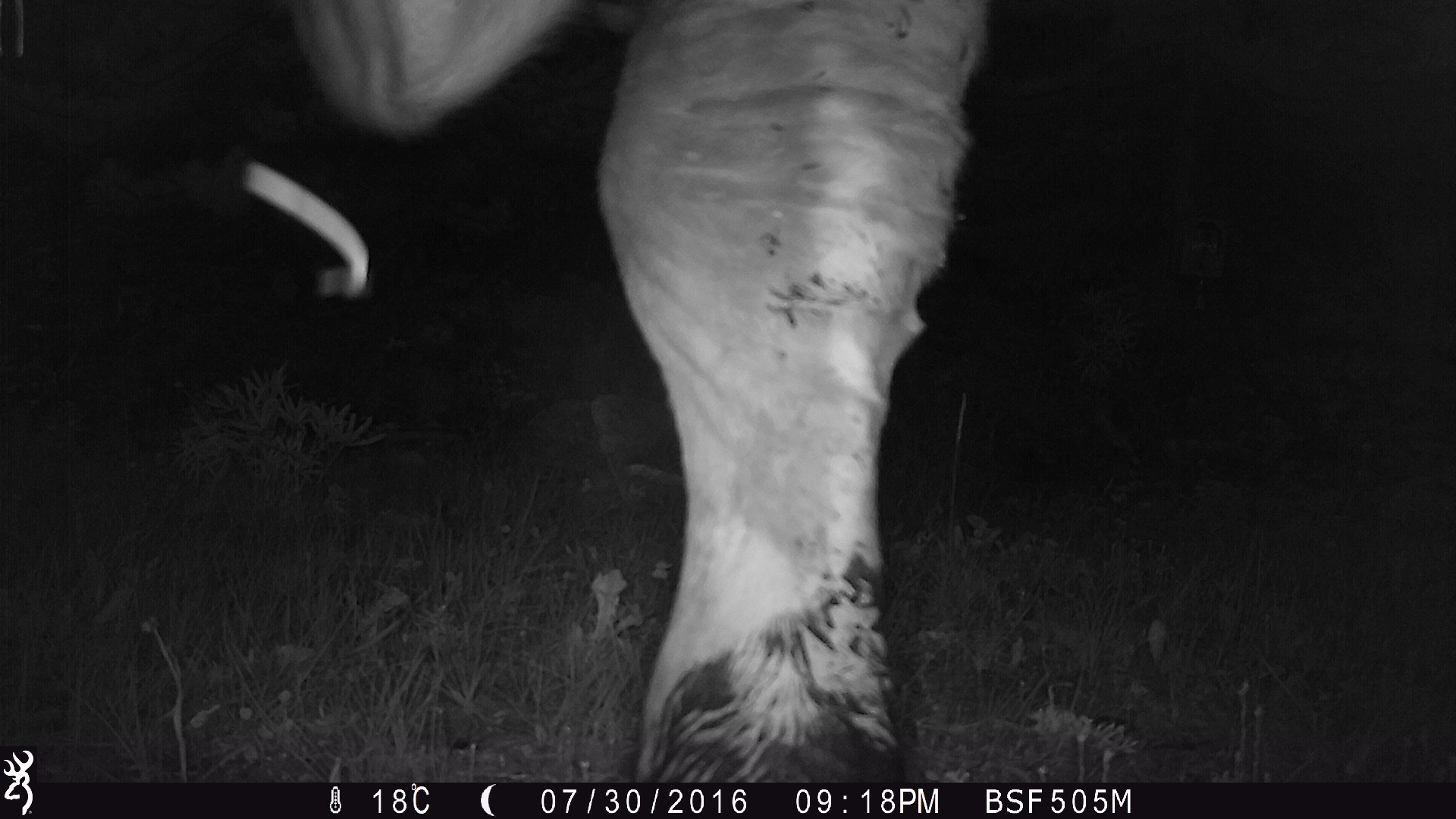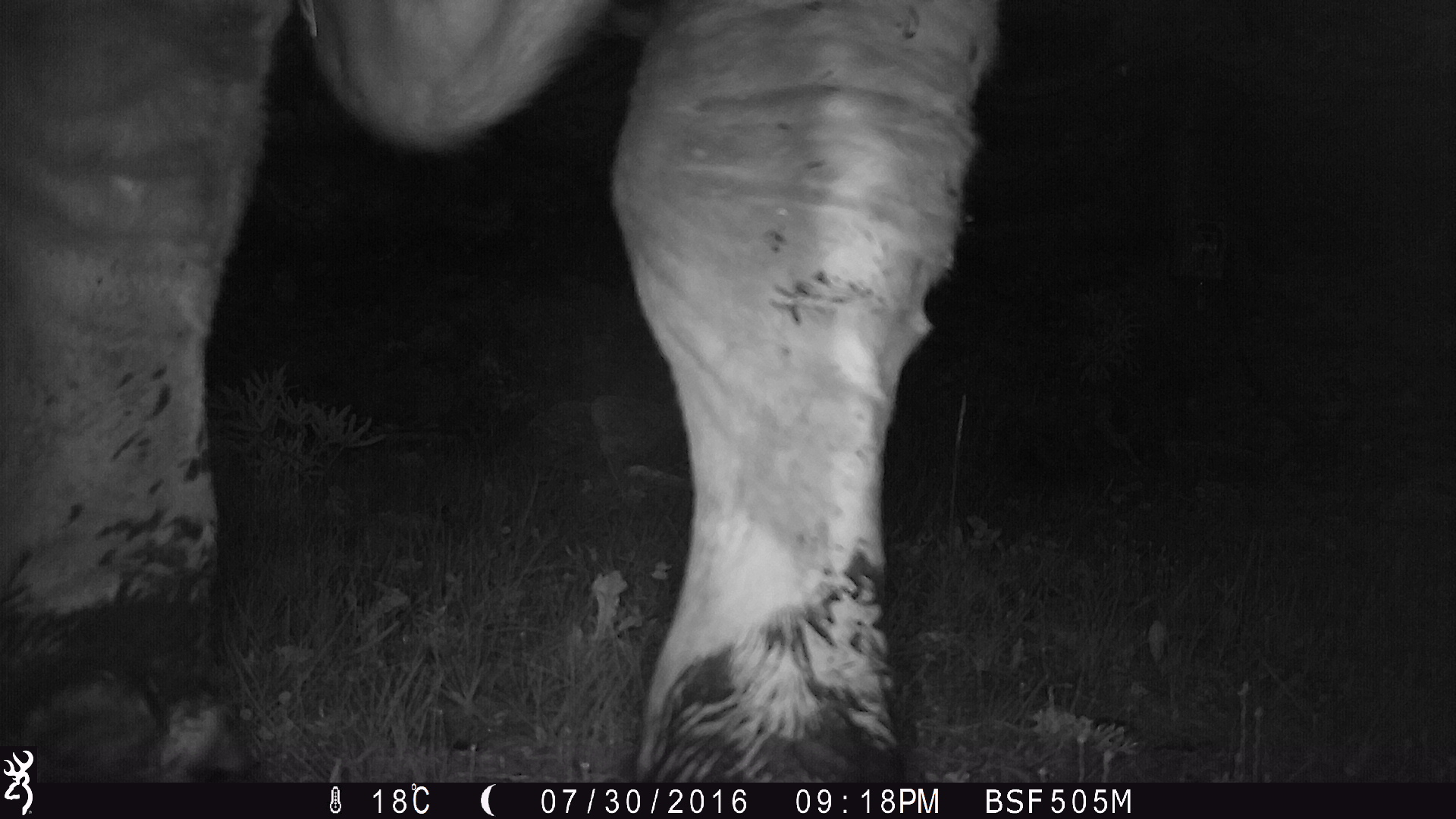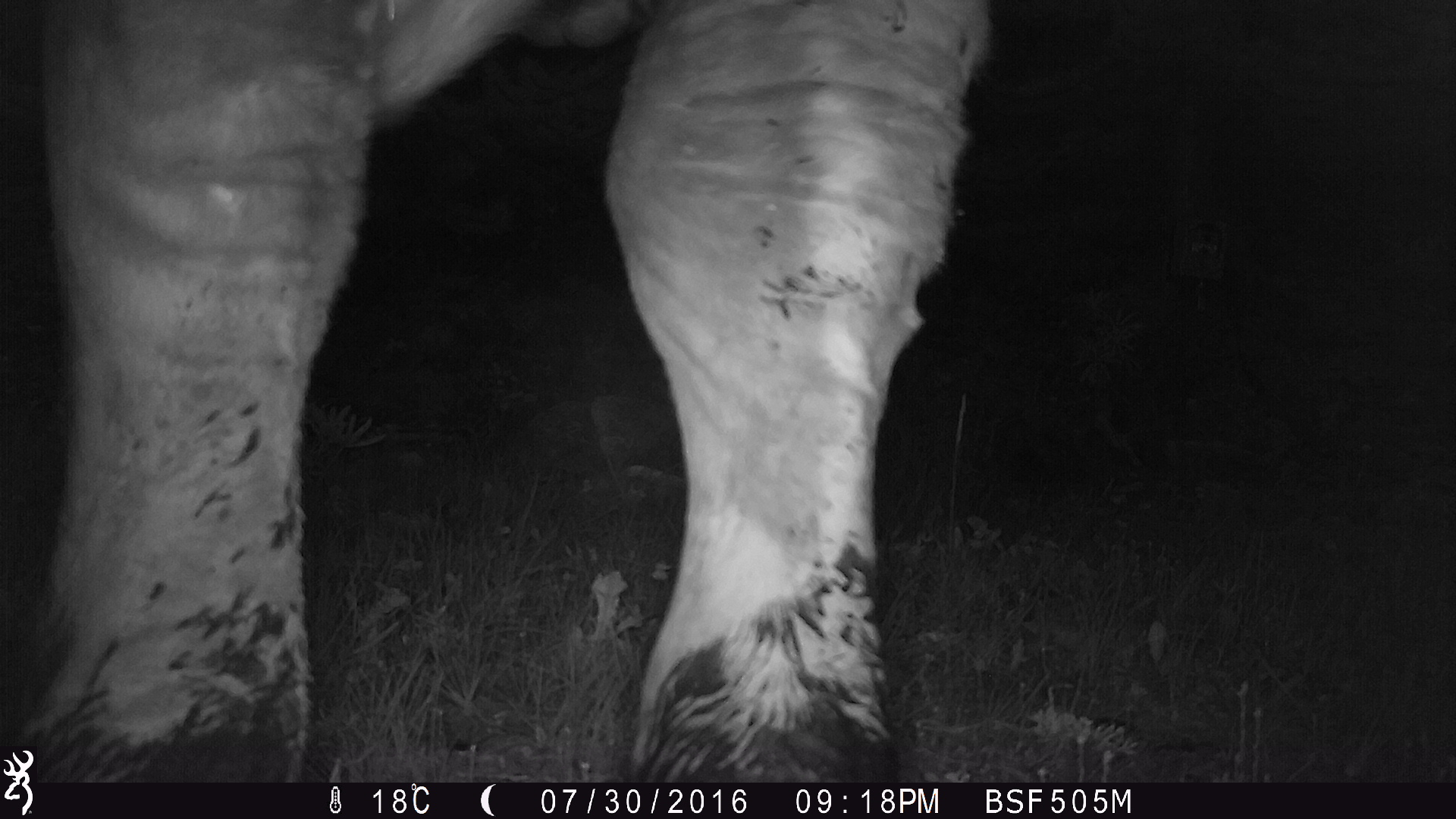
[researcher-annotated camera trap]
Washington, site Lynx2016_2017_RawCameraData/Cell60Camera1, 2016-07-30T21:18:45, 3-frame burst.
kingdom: Animalia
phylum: Chordata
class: Mammalia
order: Artiodactyla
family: Bovidae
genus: Bos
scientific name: Bos taurus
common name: domestic cattle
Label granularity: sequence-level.